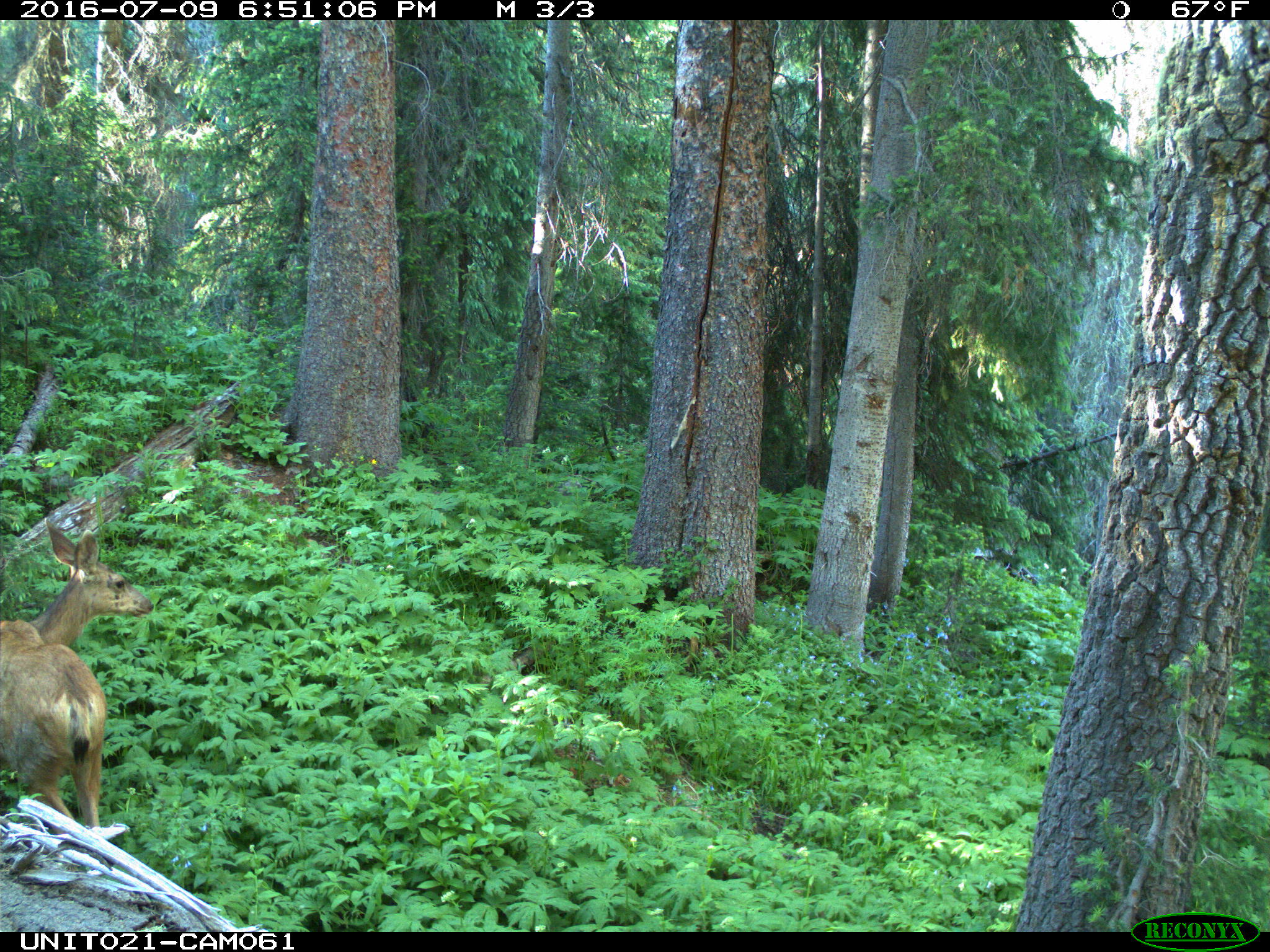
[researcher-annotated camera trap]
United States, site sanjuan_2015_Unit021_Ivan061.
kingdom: Animalia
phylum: Chordata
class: Mammalia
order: Artiodactyla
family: Cervidae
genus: Odocoileus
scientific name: Odocoileus hemionus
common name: mule deer